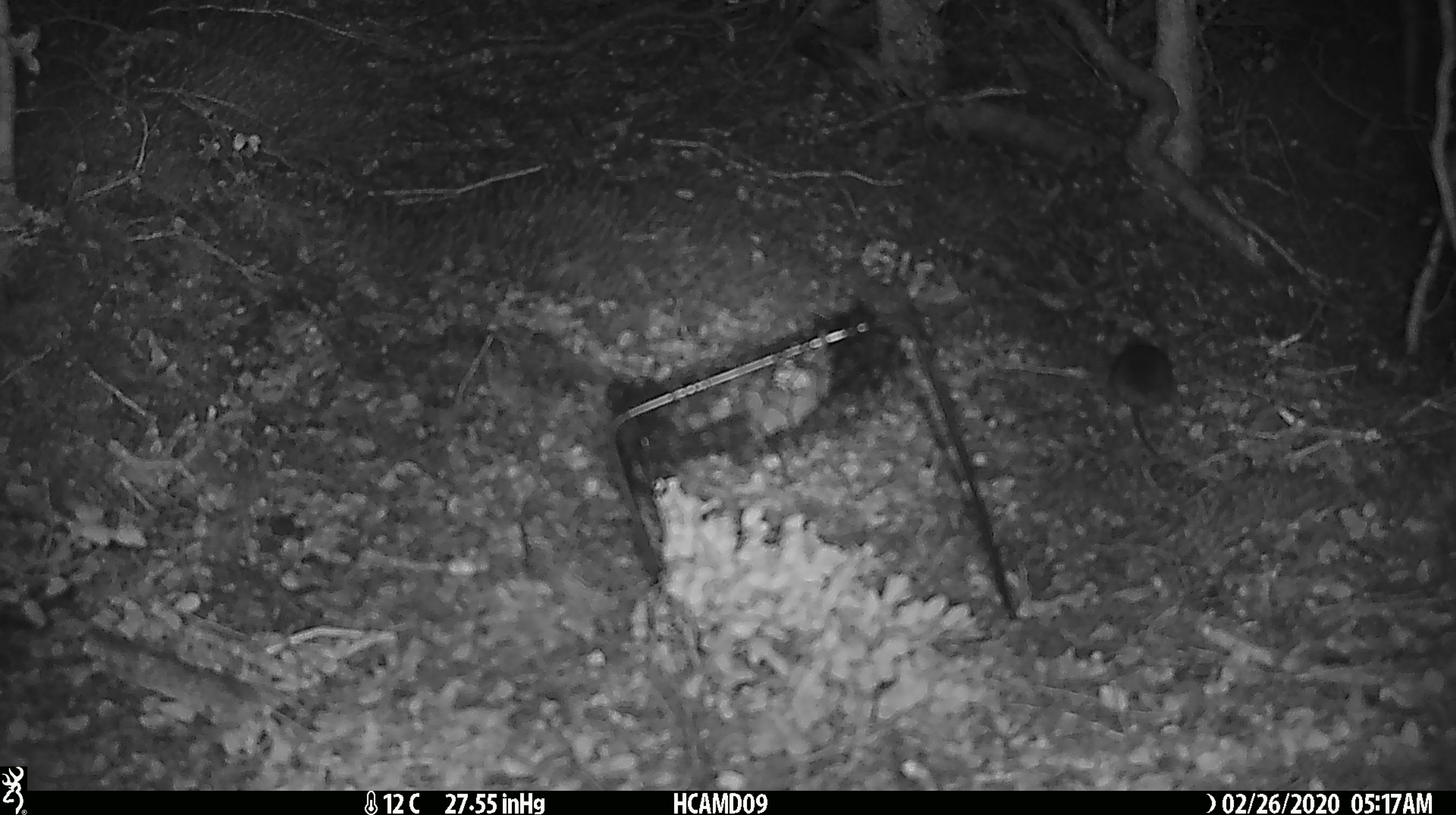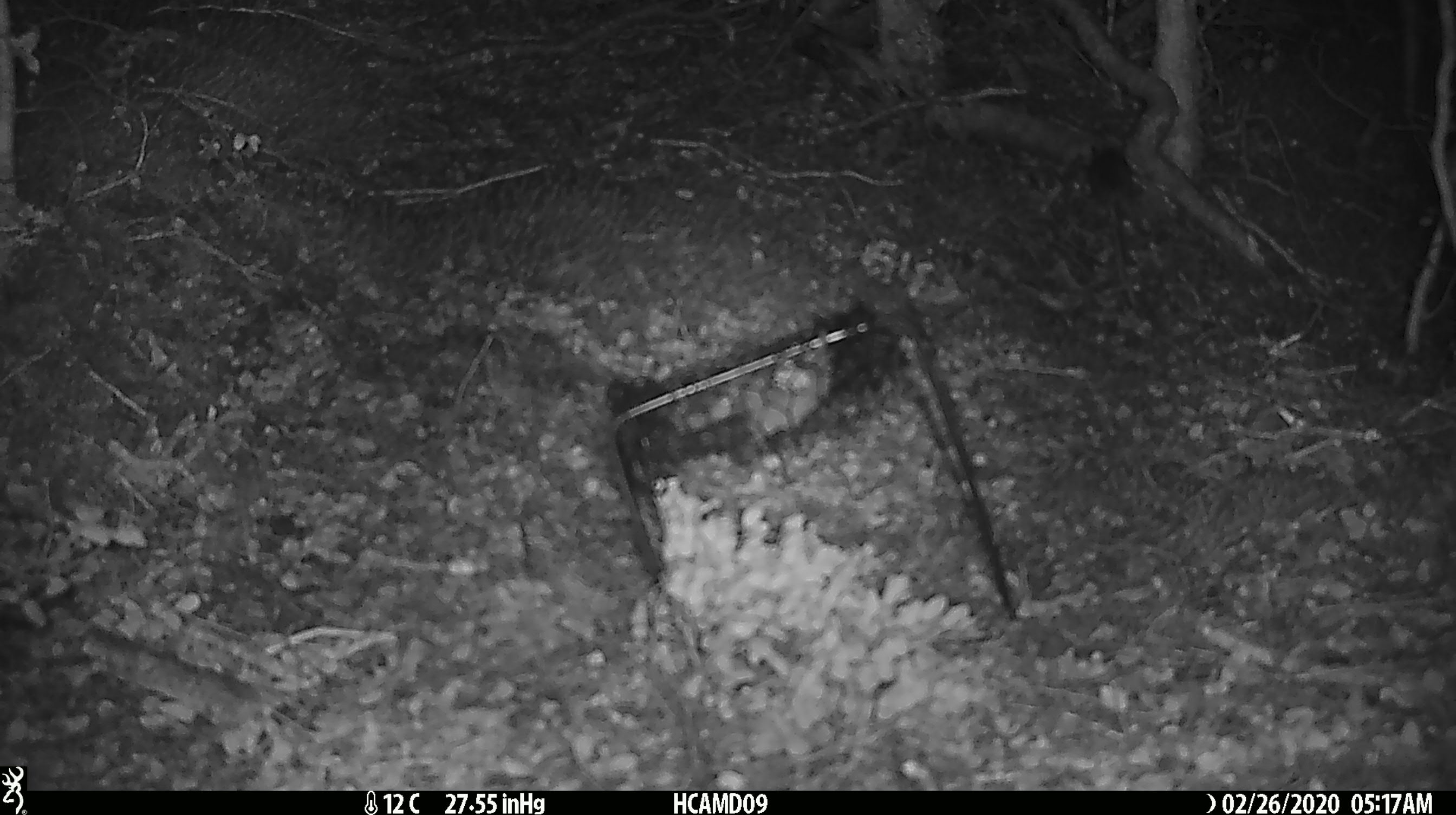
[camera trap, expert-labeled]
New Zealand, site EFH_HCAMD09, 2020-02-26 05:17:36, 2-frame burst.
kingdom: Animalia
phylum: Chordata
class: Mammalia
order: Rodentia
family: Muridae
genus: Mus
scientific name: Mus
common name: mouse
Mouse (Mus).